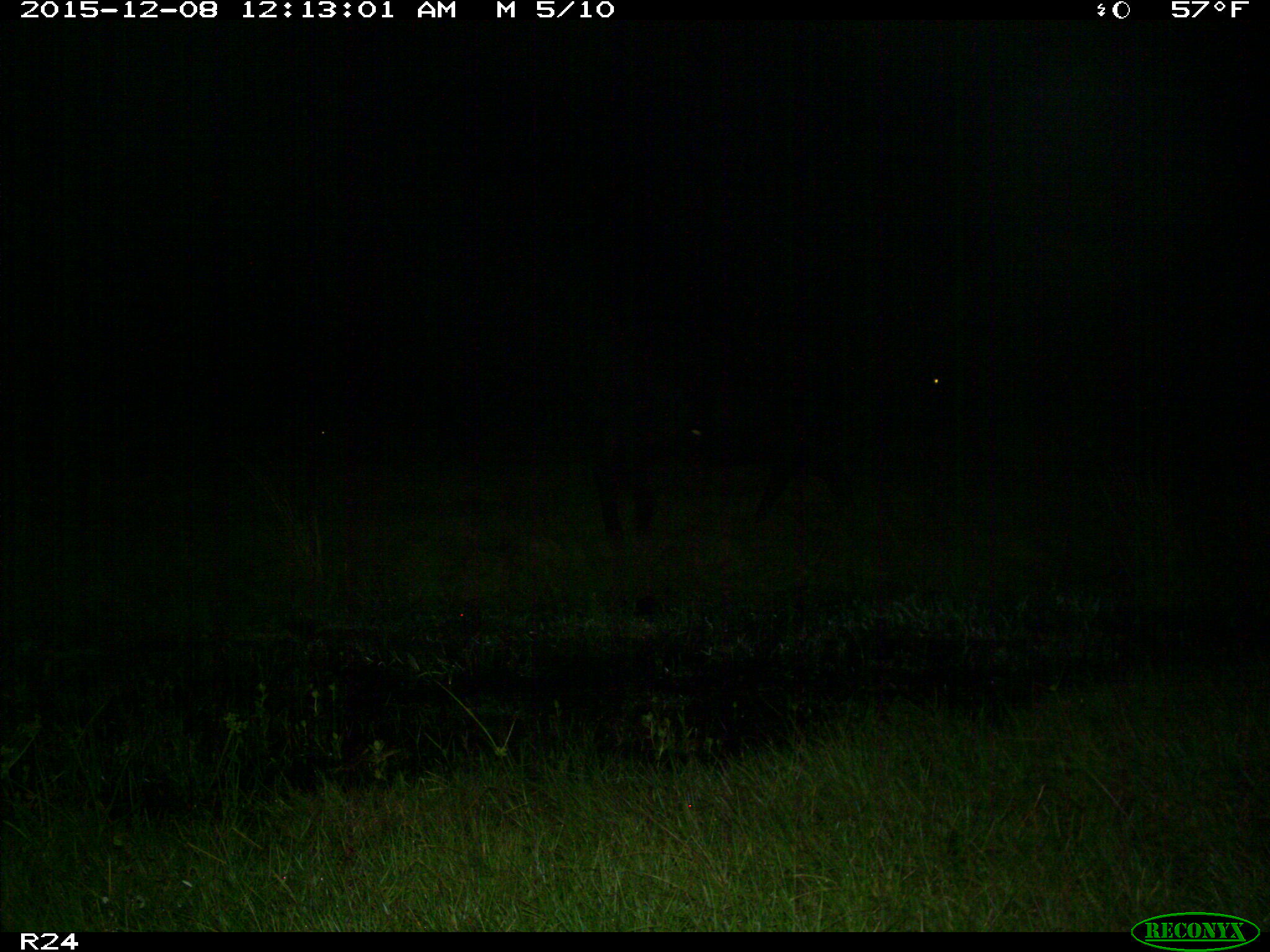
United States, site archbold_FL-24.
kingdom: Animalia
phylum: Chordata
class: Mammalia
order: Artiodactyla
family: Bovidae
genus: Bos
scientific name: Bos taurus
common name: domestic cow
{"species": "Bos taurus (domestic cow)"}